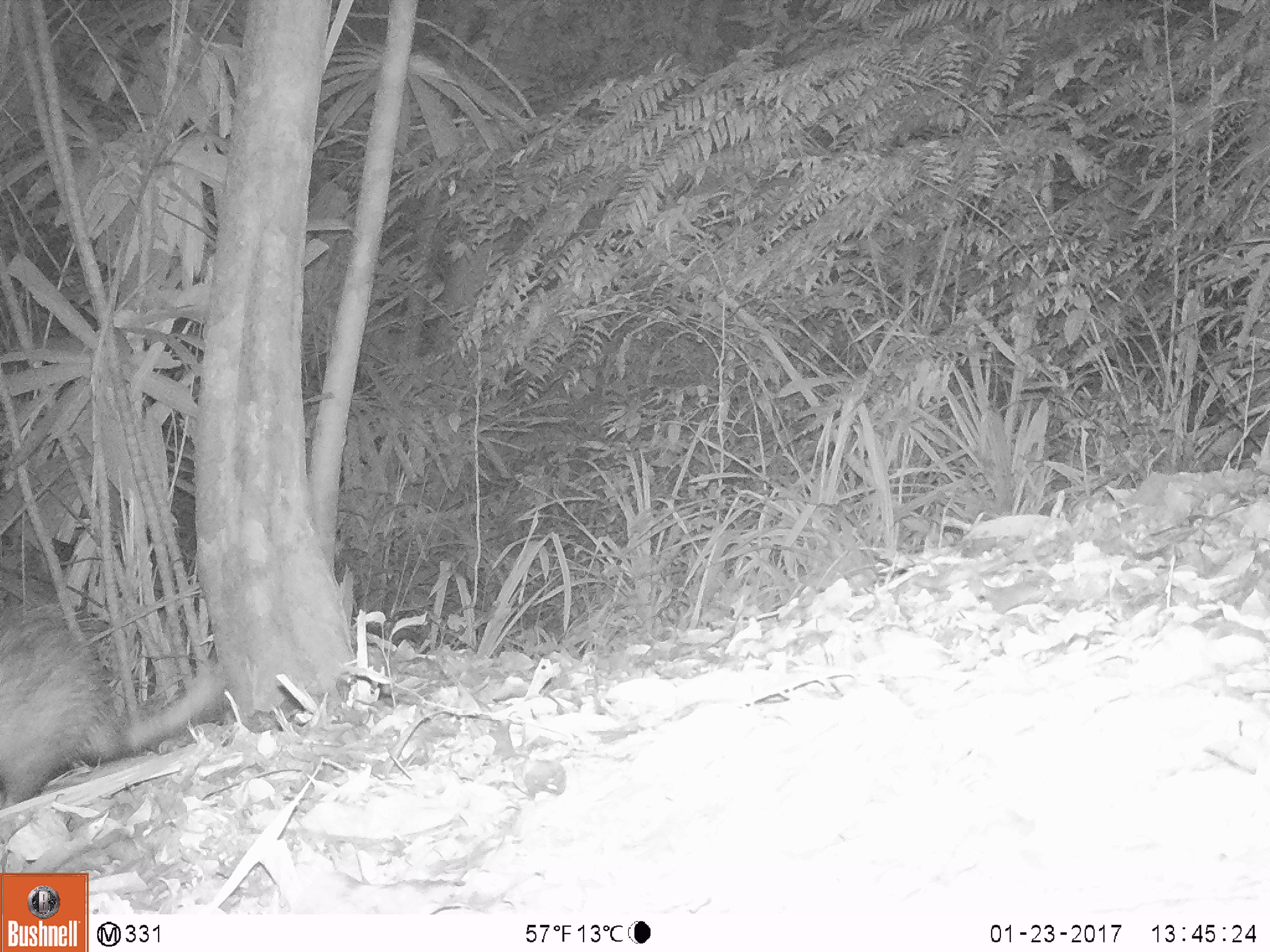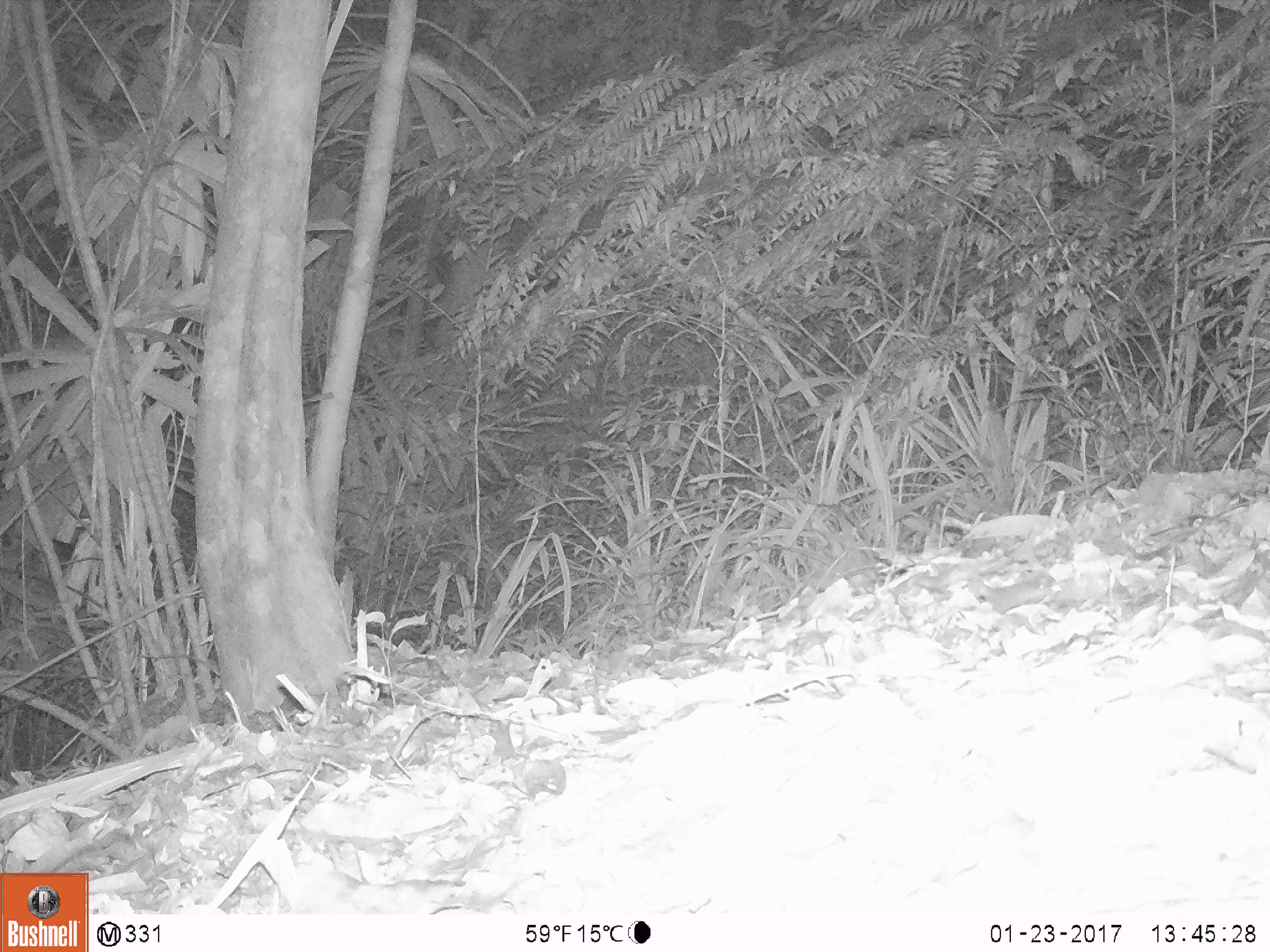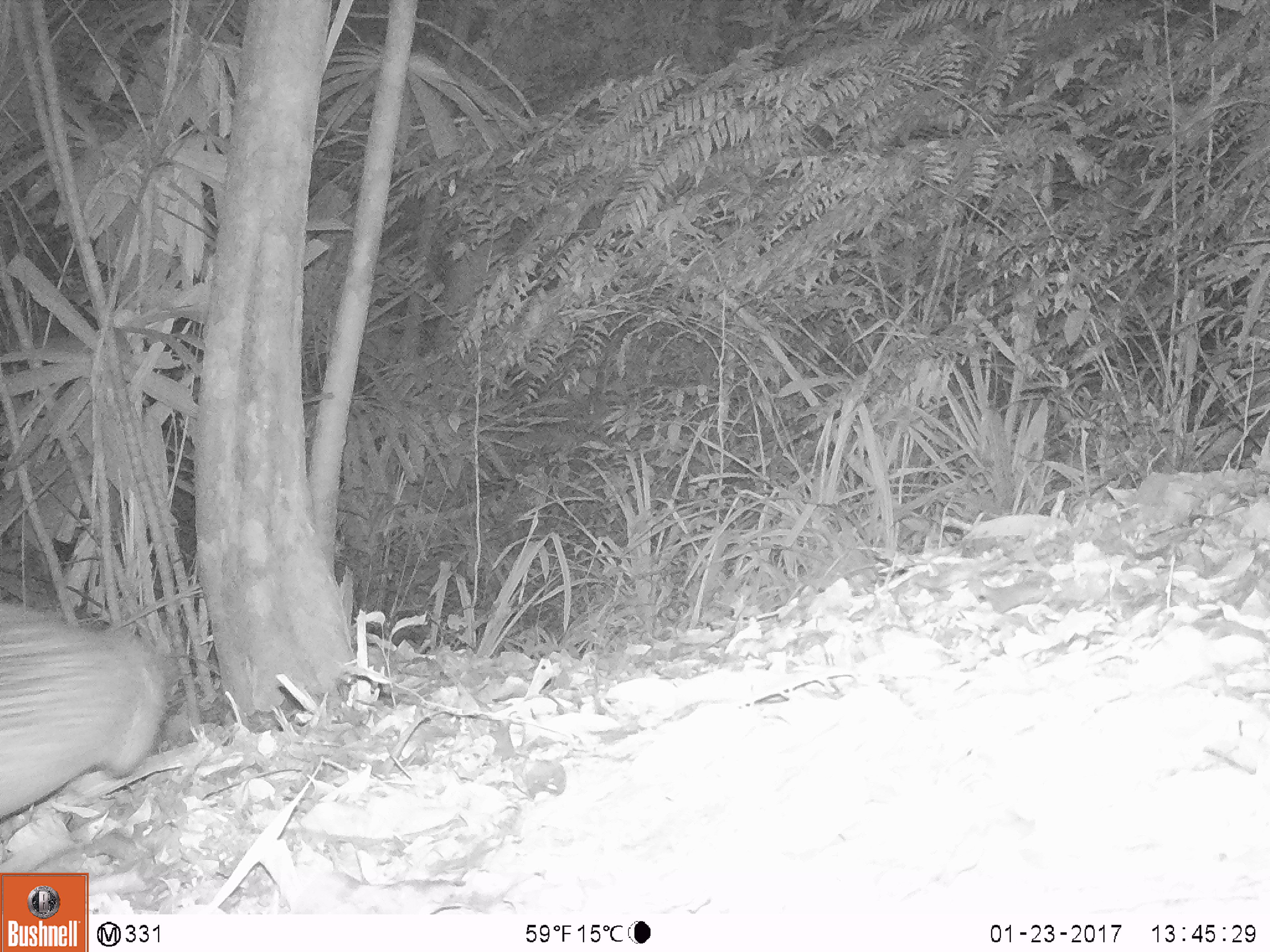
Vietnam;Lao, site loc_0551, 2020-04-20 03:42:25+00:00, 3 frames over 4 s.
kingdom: Animalia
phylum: Chordata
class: Mammalia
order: Rodentia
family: Hystricidae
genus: Atherurus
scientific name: Atherurus macrourus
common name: asiatic brush-tailed porcupine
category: asiatic brush tailed porcupine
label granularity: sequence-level